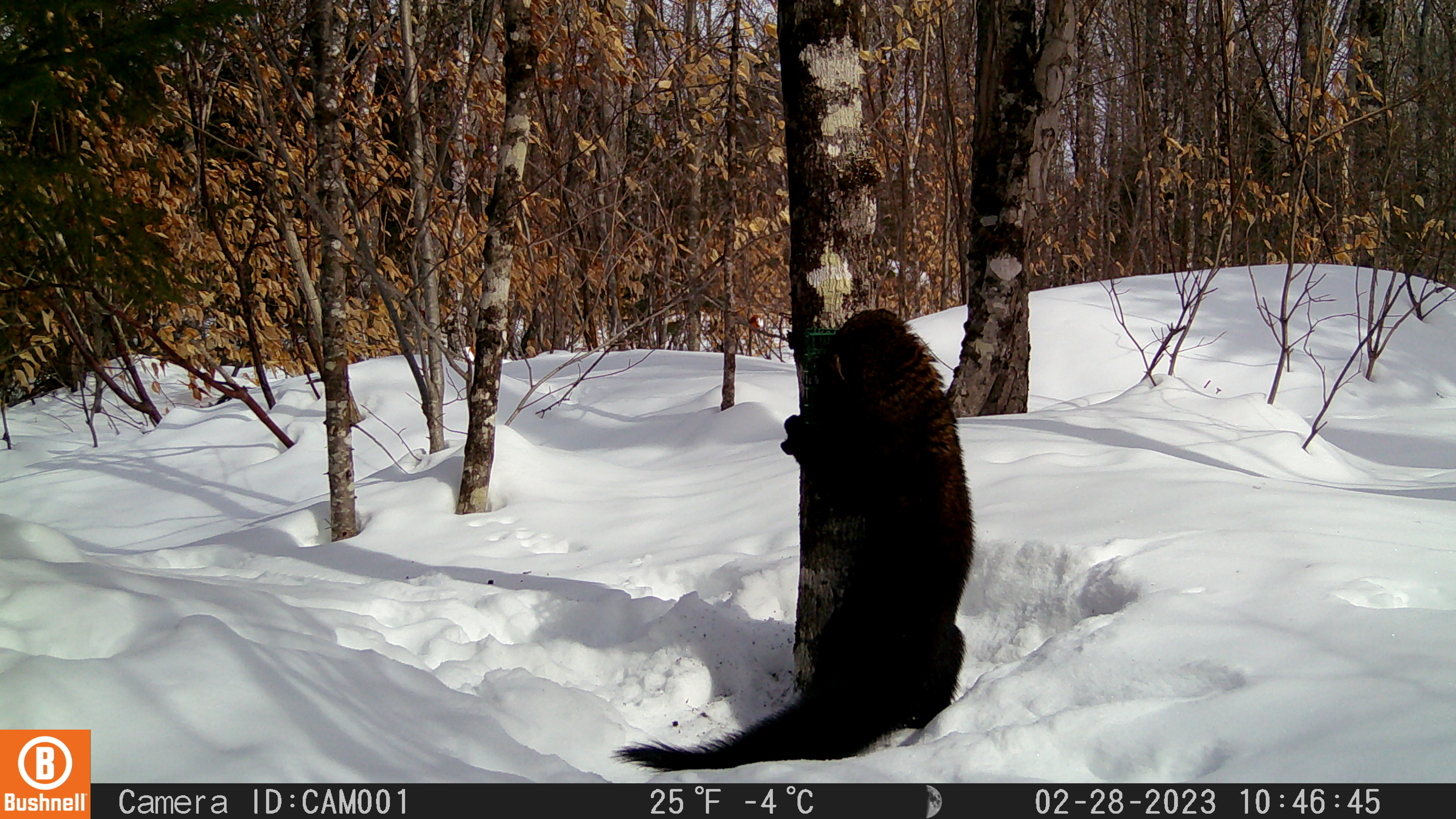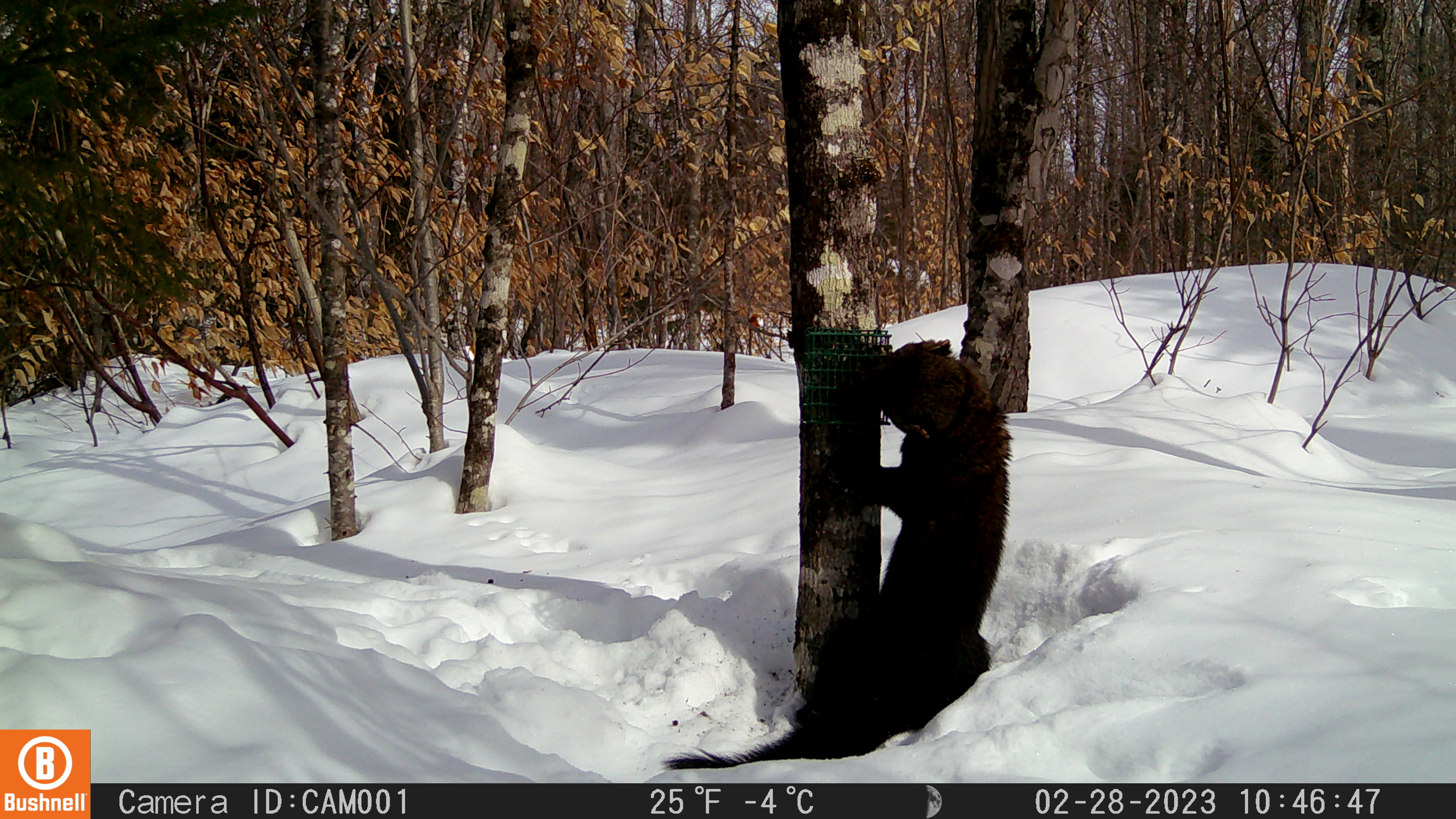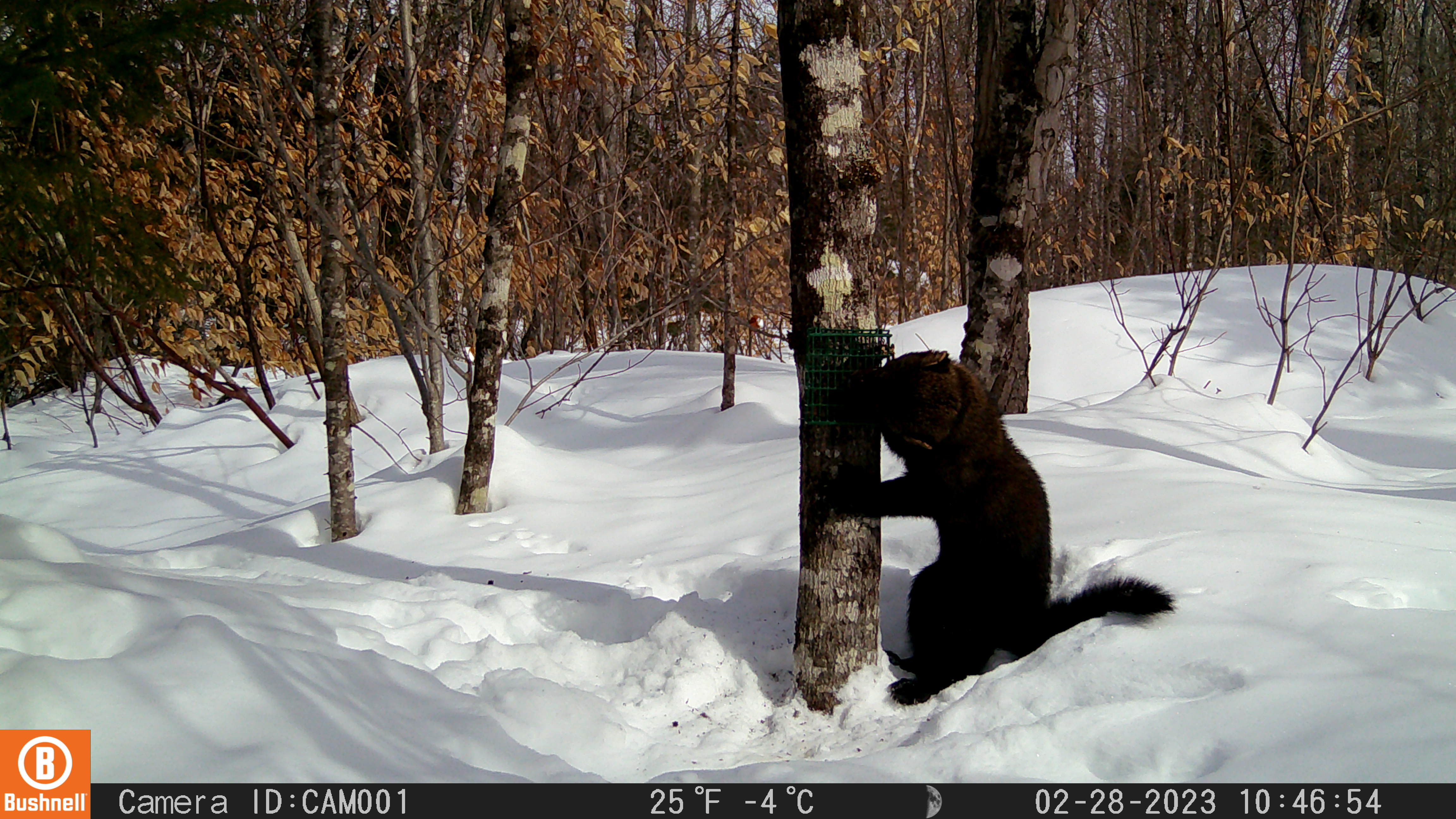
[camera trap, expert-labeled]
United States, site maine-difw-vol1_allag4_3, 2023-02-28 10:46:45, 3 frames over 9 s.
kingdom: Animalia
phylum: Chordata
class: Mammalia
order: Carnivora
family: Mustelidae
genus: Pekania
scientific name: Pekania pennanti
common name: fisher